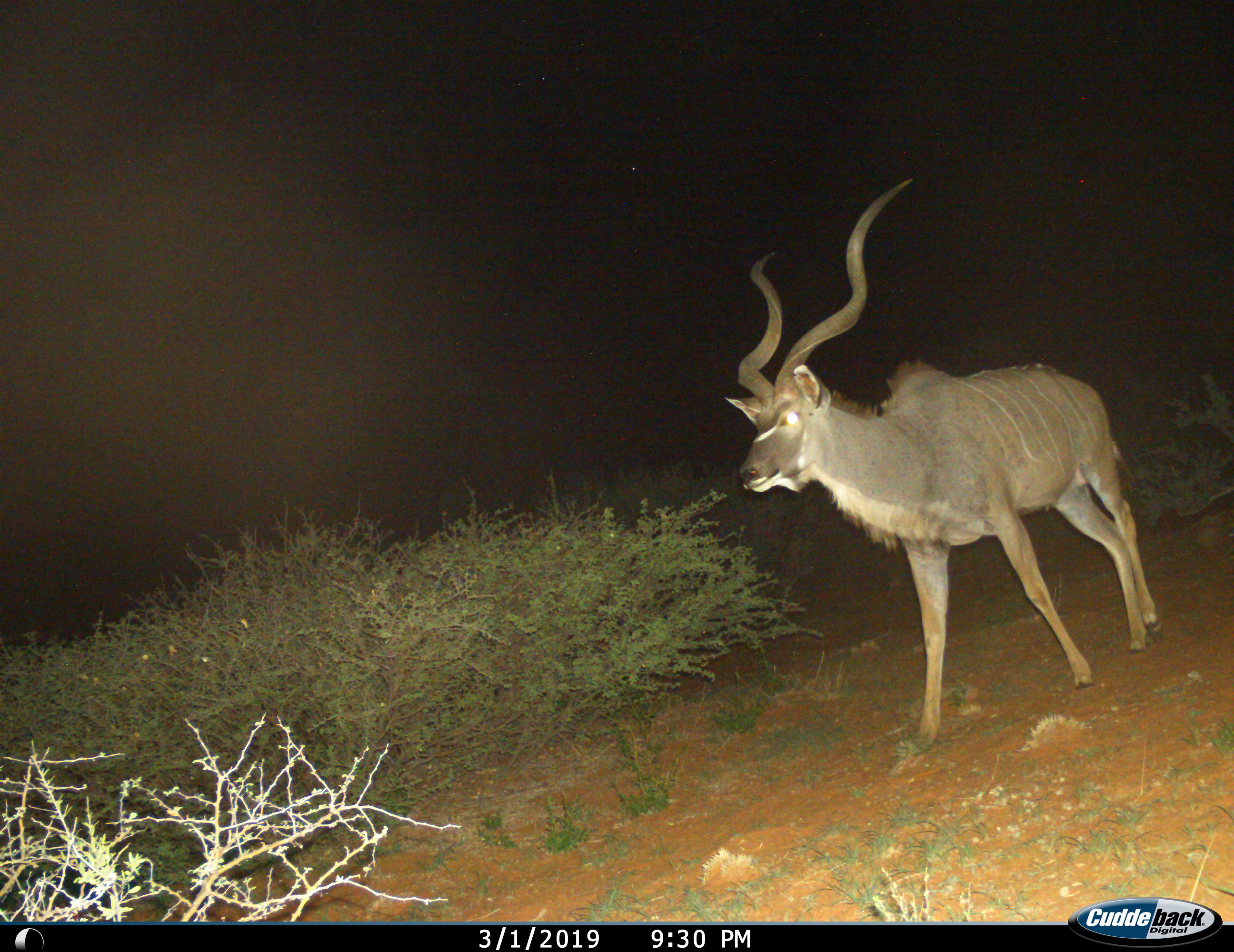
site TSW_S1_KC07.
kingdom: Animalia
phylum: Chordata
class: Mammalia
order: Artiodactyla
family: Bovidae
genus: Tragelaphus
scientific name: Tragelaphus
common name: kudu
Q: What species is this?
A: Kudu (Tragelaphus).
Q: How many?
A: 1.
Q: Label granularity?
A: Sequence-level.